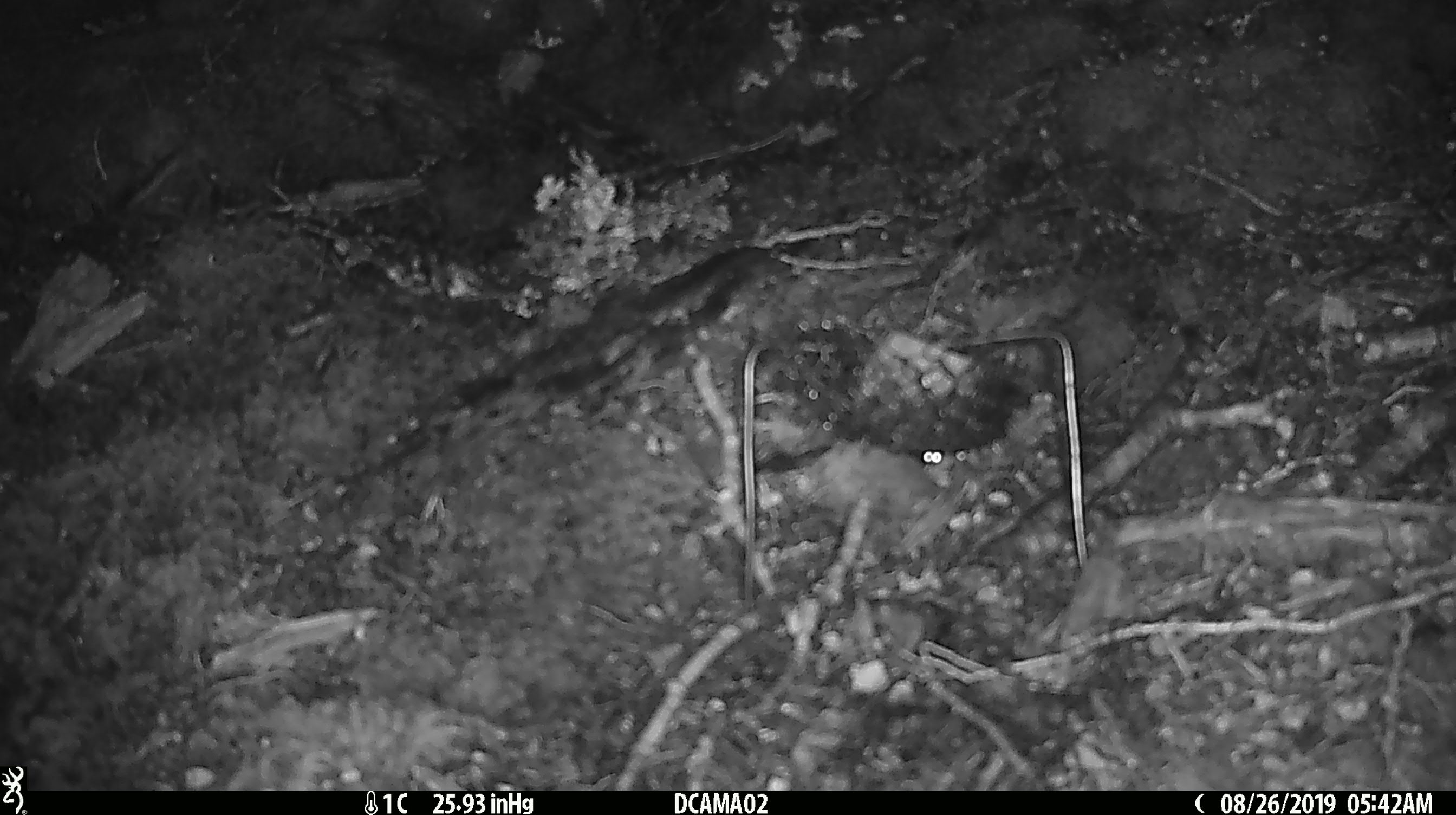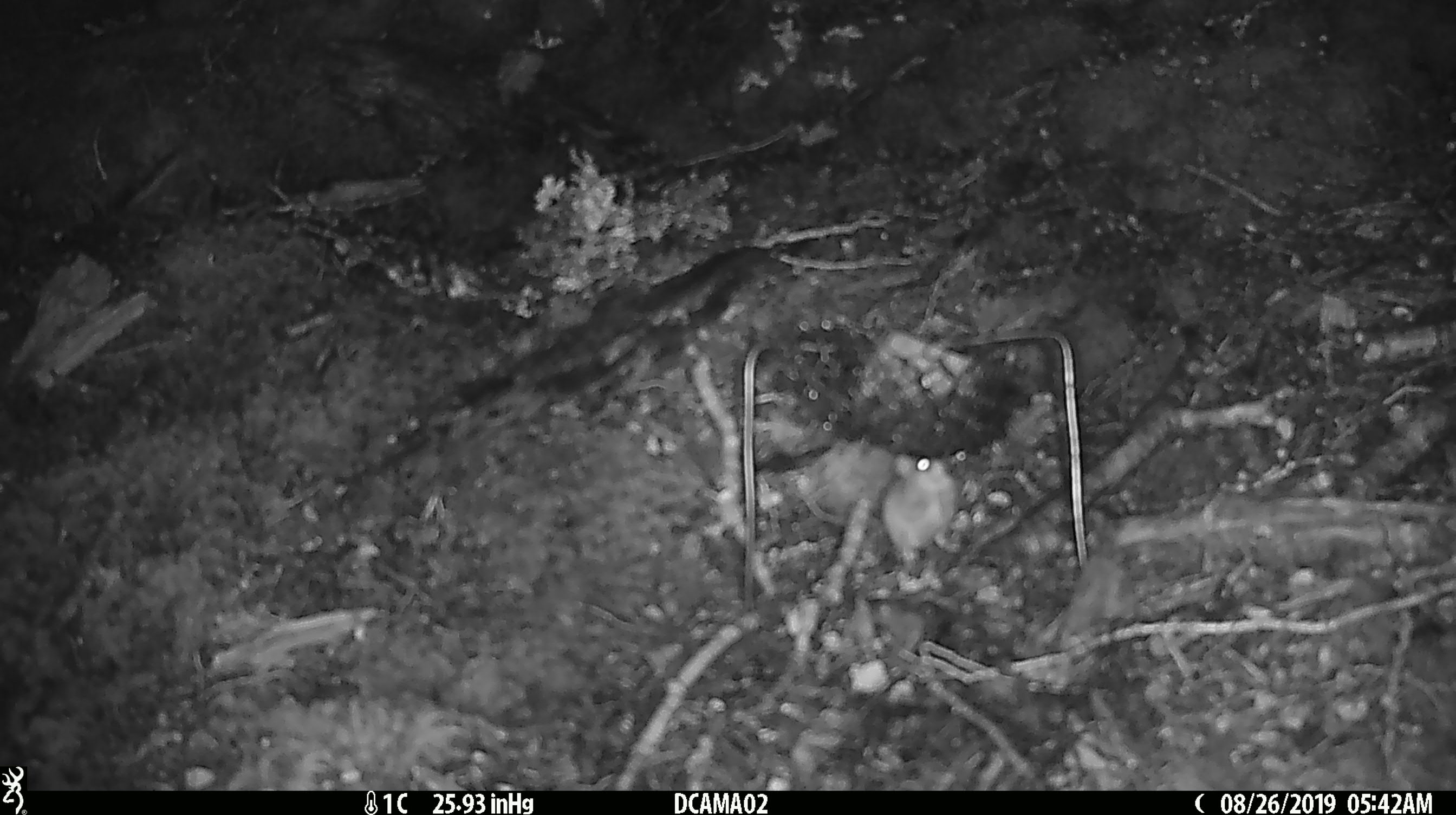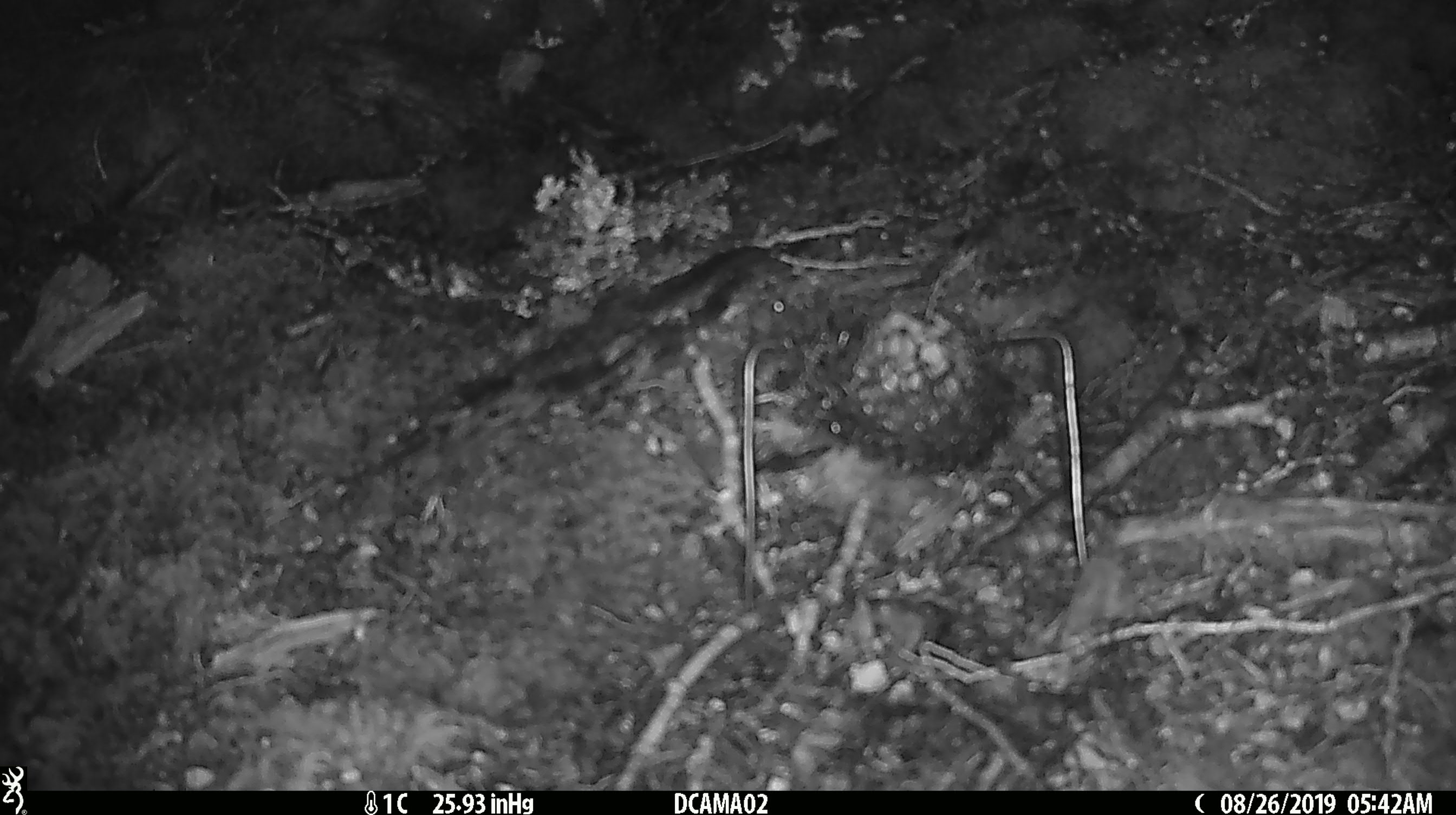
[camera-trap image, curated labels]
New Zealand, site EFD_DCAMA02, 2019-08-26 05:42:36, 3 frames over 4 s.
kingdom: Animalia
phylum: Chordata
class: Mammalia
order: Rodentia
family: Muridae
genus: Mus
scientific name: Mus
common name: mouse